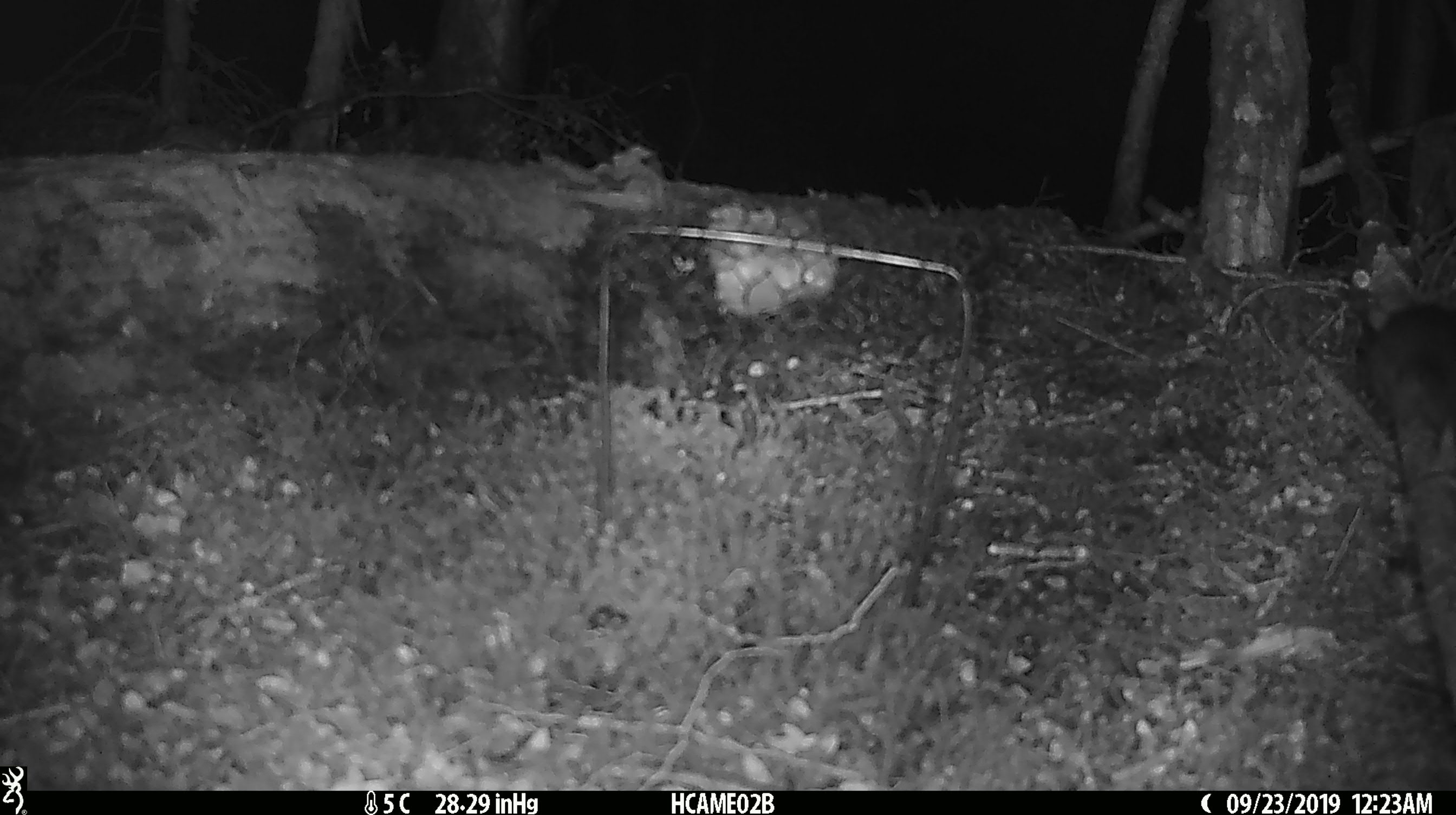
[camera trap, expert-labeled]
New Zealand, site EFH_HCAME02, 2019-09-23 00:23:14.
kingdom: Animalia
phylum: Chordata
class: Mammalia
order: Rodentia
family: Muridae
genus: Mus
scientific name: Mus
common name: mouse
Mouse (Mus).